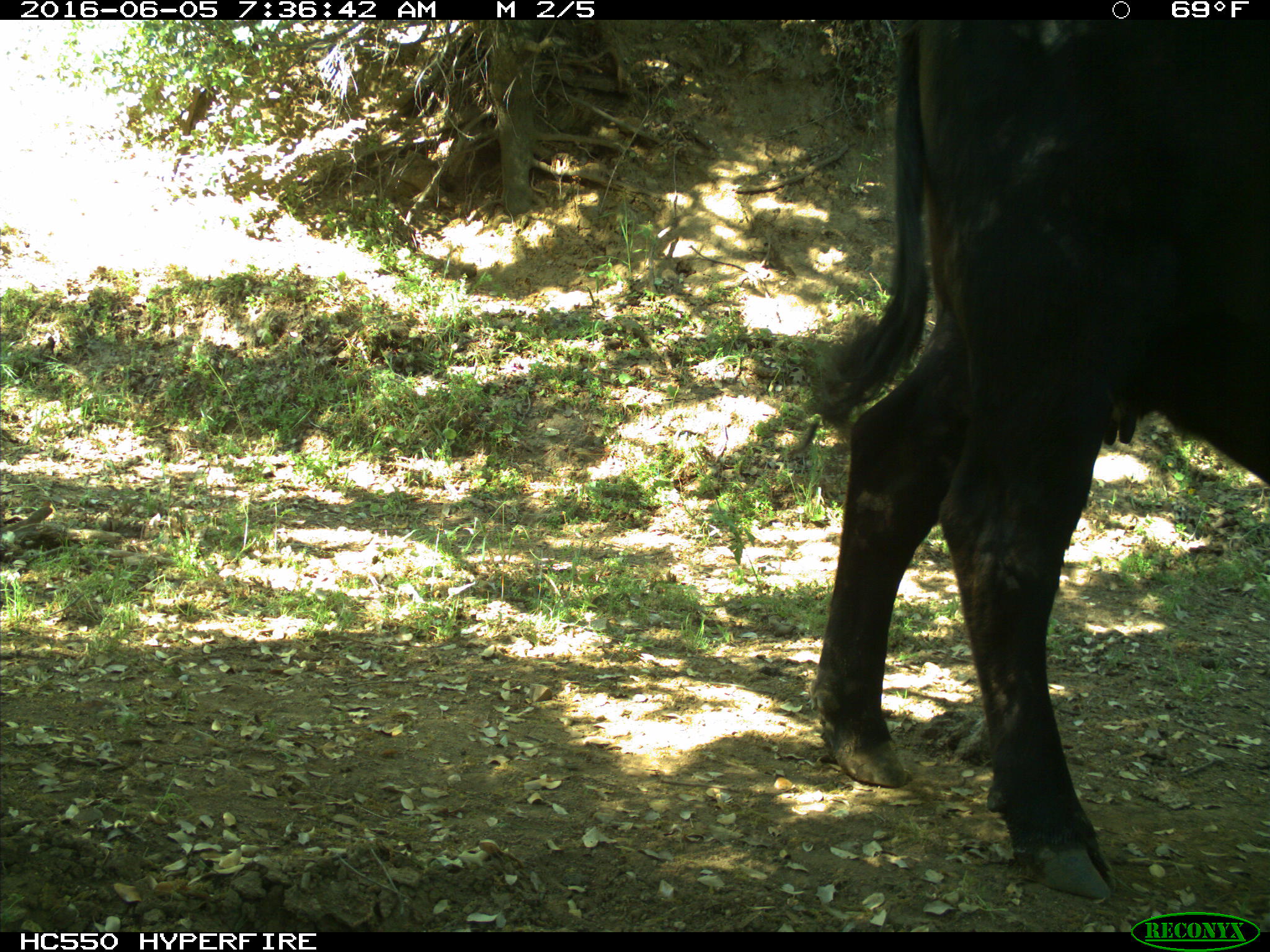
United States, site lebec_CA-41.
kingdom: Animalia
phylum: Chordata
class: Mammalia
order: Artiodactyla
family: Bovidae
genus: Bos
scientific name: Bos taurus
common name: domestic cow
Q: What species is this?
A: Bos taurus (domestic cow).